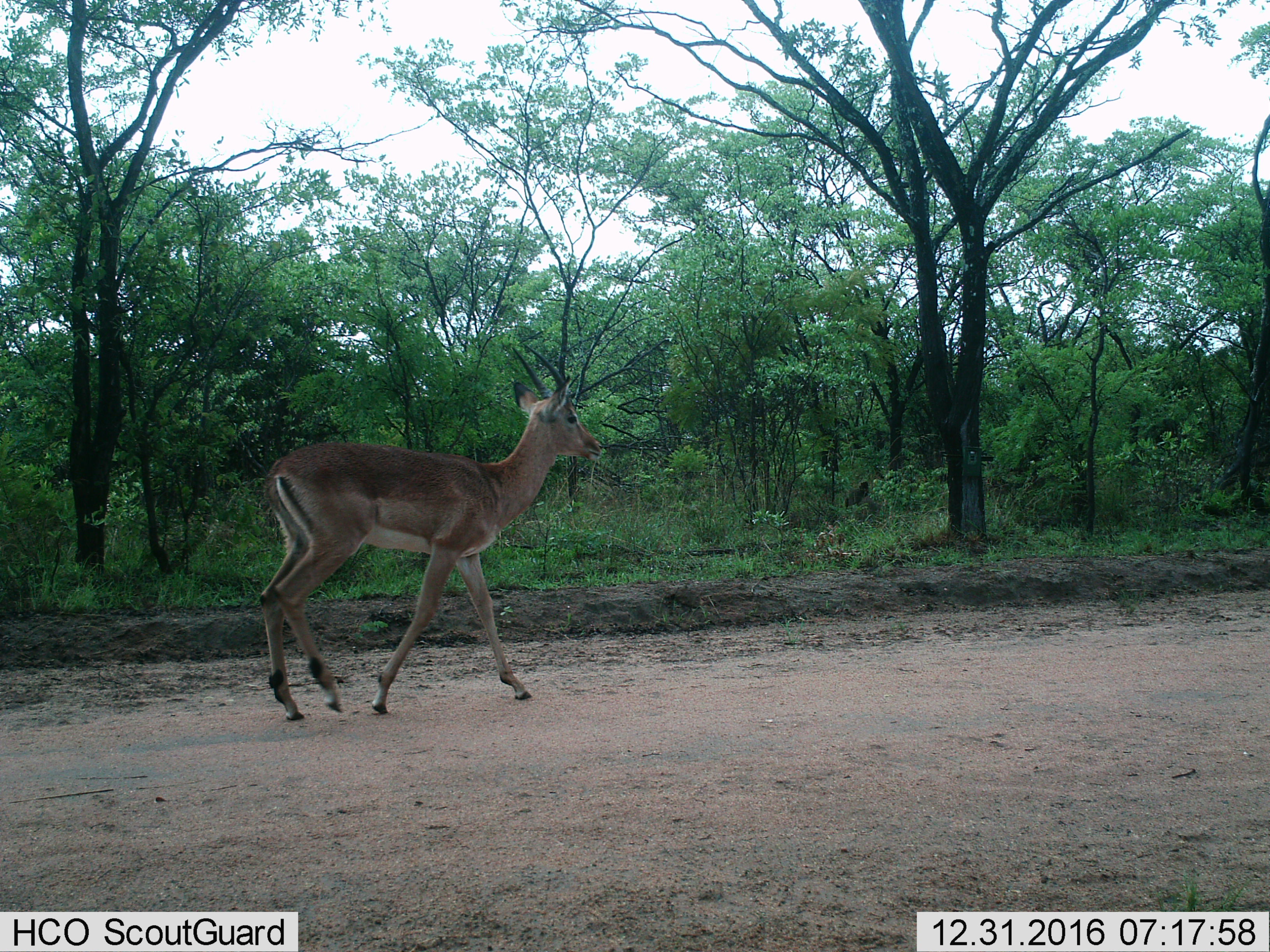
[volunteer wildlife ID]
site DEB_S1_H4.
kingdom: Animalia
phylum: Chordata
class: Mammalia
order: Artiodactyla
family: Bovidae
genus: Aepyceros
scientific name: Aepyceros melampus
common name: impala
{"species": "impala (Aepyceros melampus)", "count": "1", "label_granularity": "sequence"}